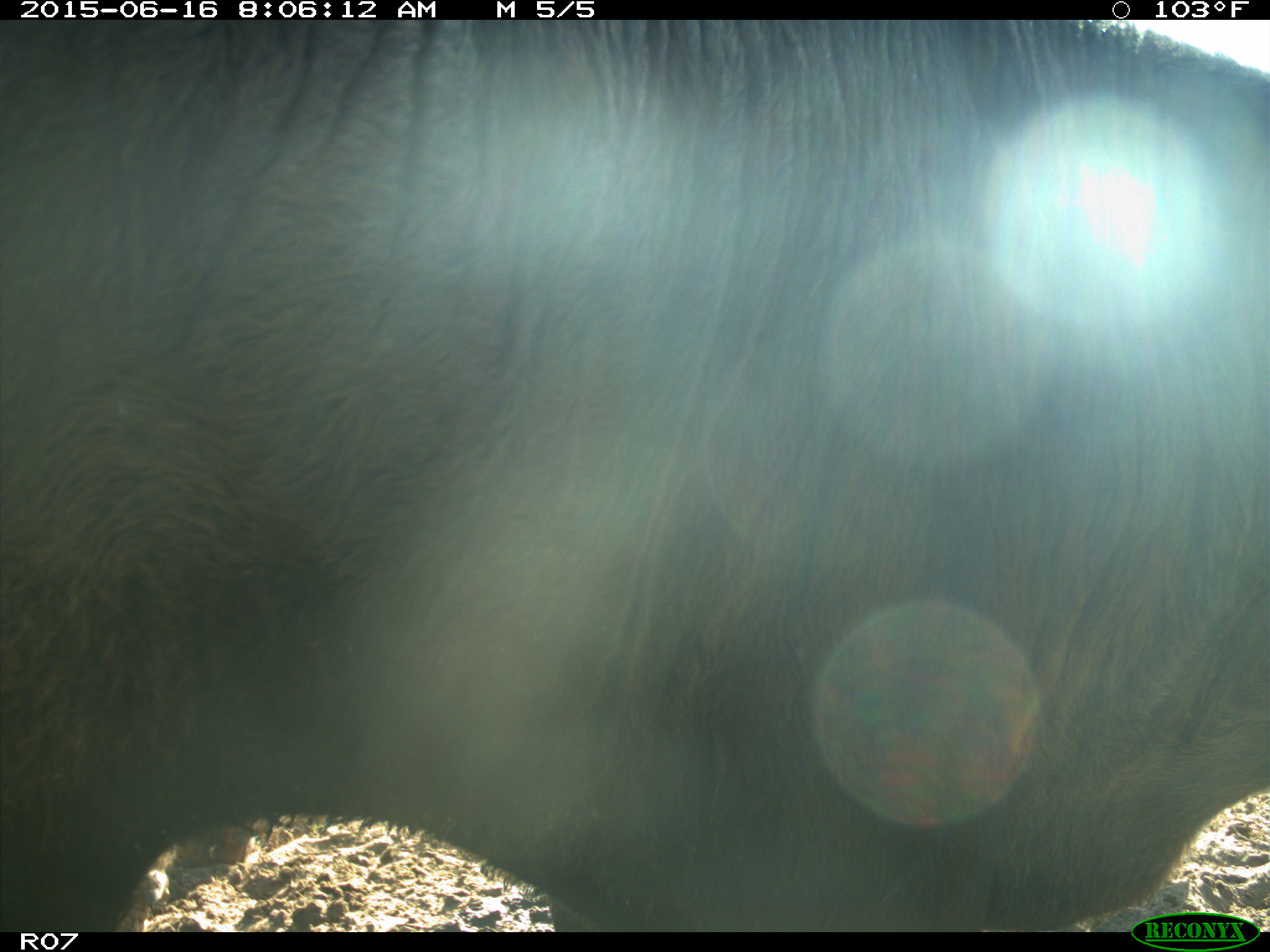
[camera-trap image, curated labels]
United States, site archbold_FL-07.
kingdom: Animalia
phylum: Chordata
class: Mammalia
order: Artiodactyla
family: Bovidae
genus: Bos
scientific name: Bos taurus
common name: domestic cow